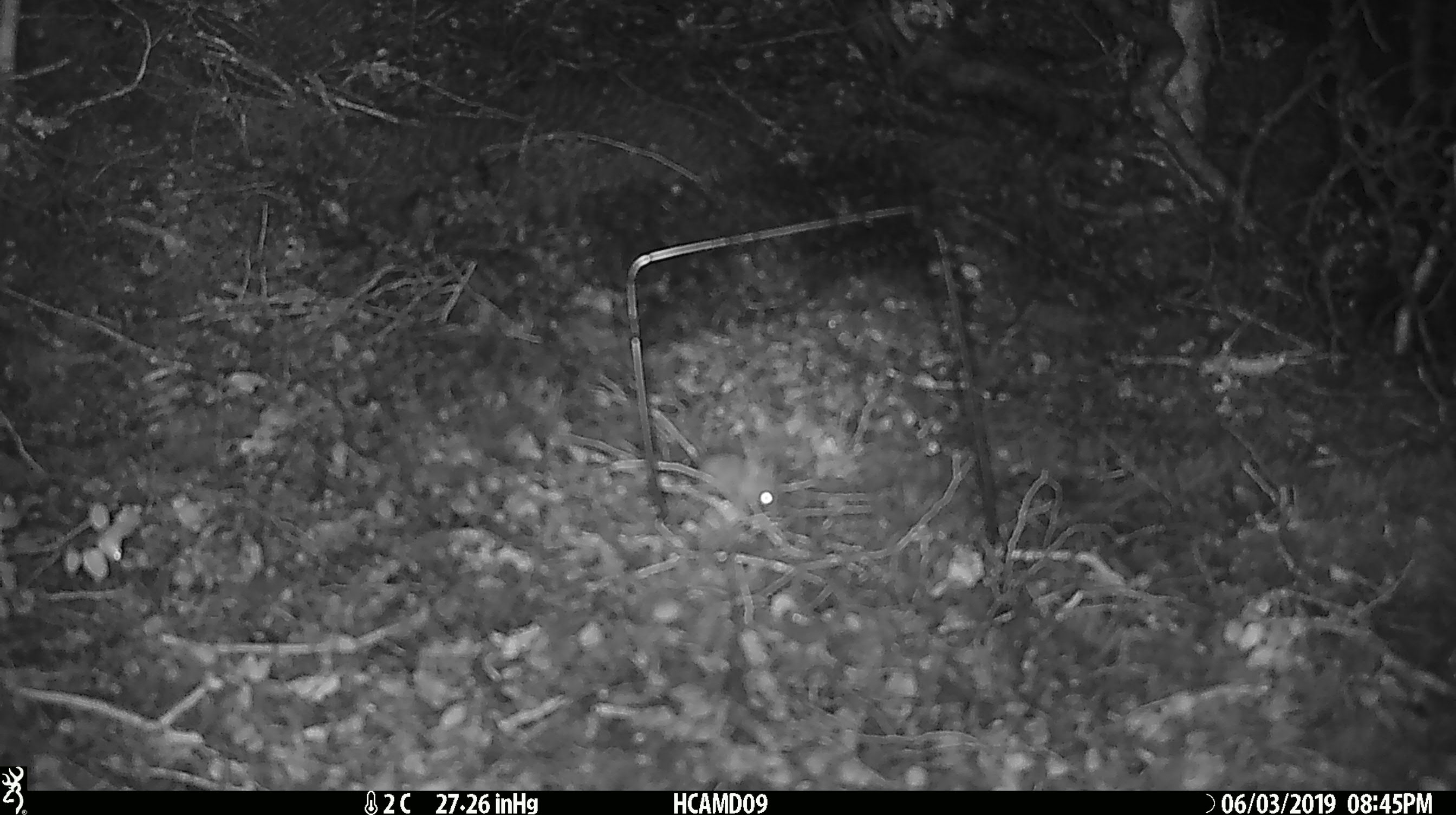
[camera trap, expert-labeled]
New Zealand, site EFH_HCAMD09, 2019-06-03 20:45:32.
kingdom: Animalia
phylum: Chordata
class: Mammalia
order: Rodentia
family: Muridae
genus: Mus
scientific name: Mus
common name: mouse